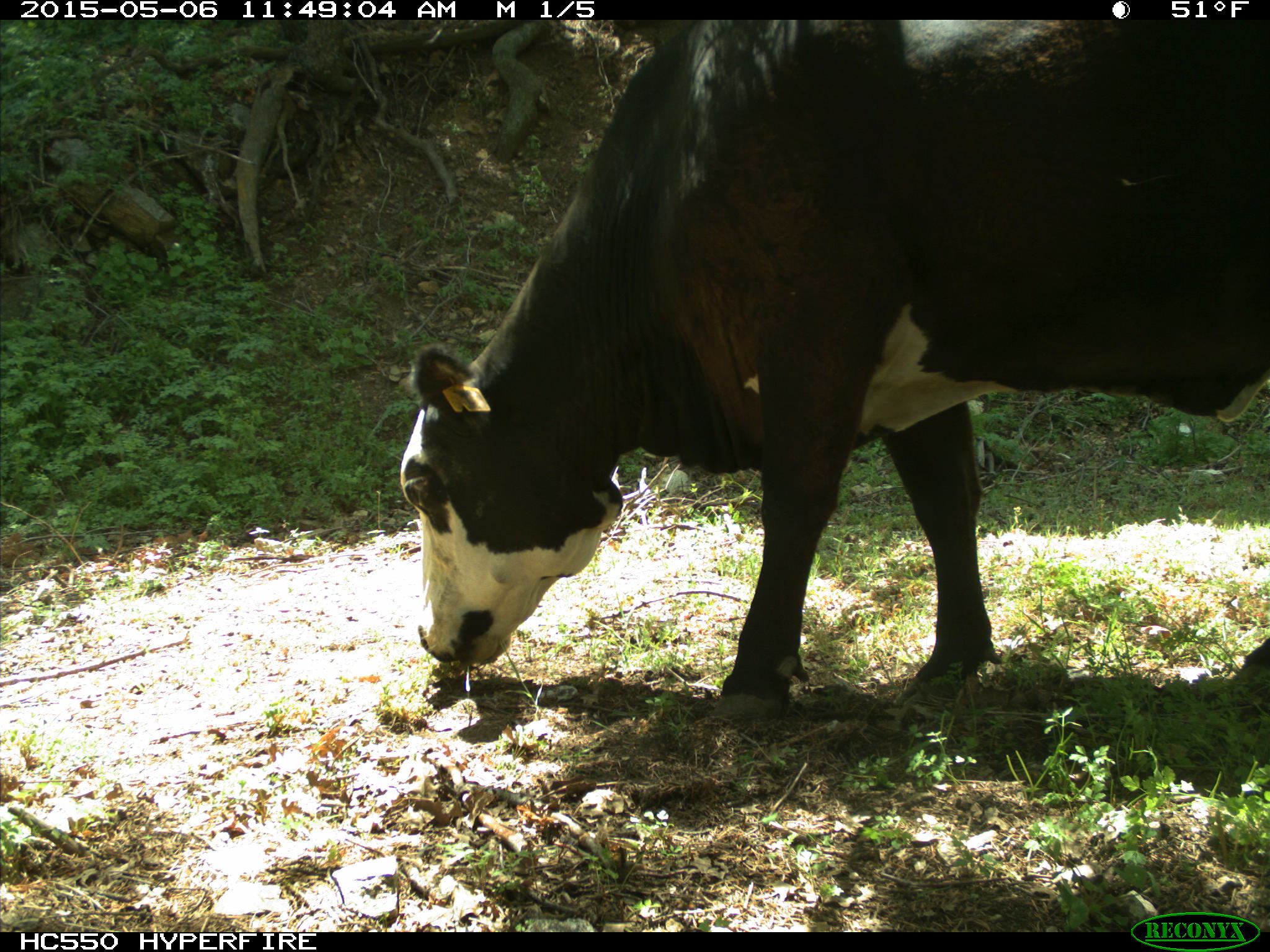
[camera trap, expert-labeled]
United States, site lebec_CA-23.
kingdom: Animalia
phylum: Chordata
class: Mammalia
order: Artiodactyla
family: Bovidae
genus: Bos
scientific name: Bos taurus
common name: domestic cow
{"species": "Bos taurus (domestic cow)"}